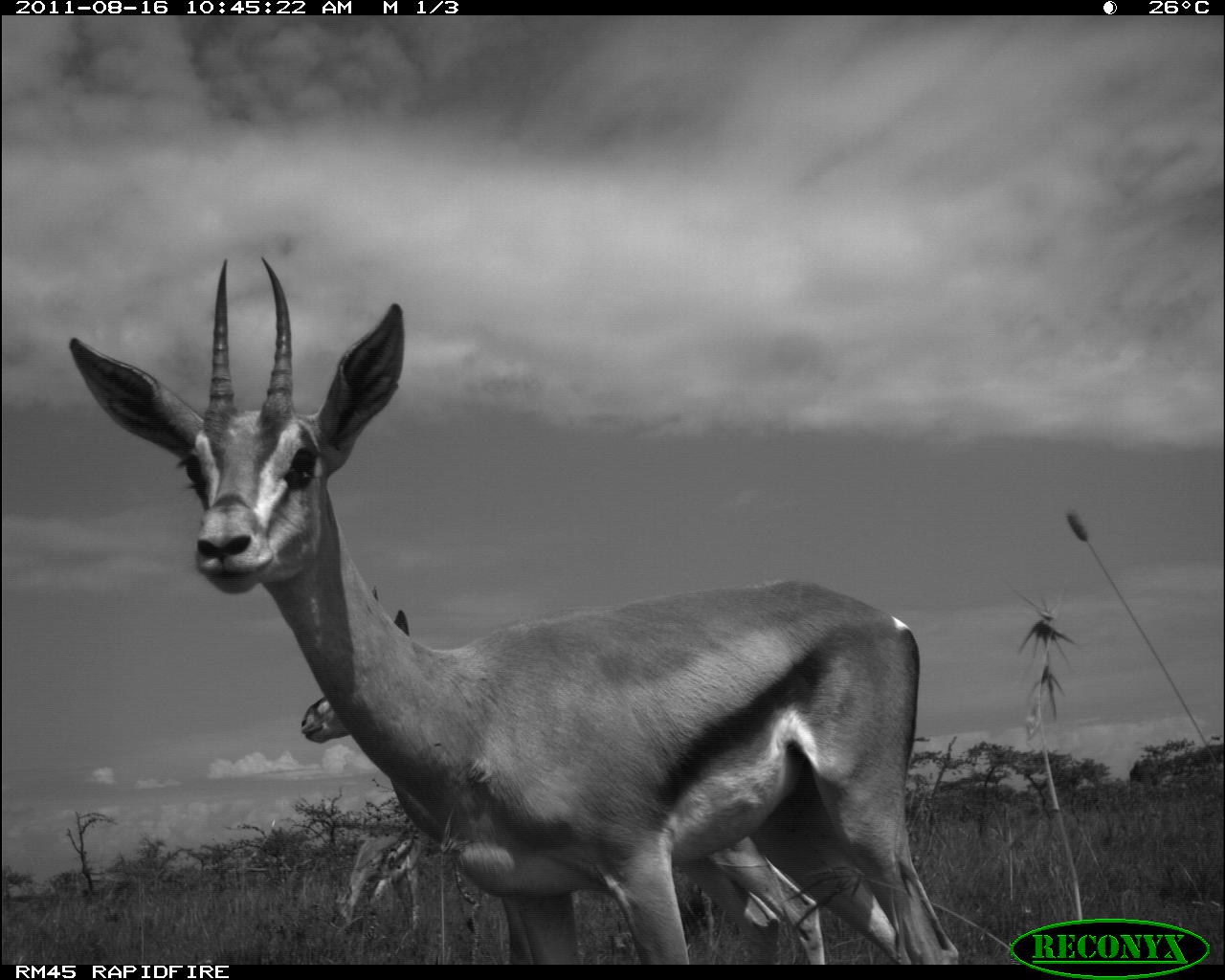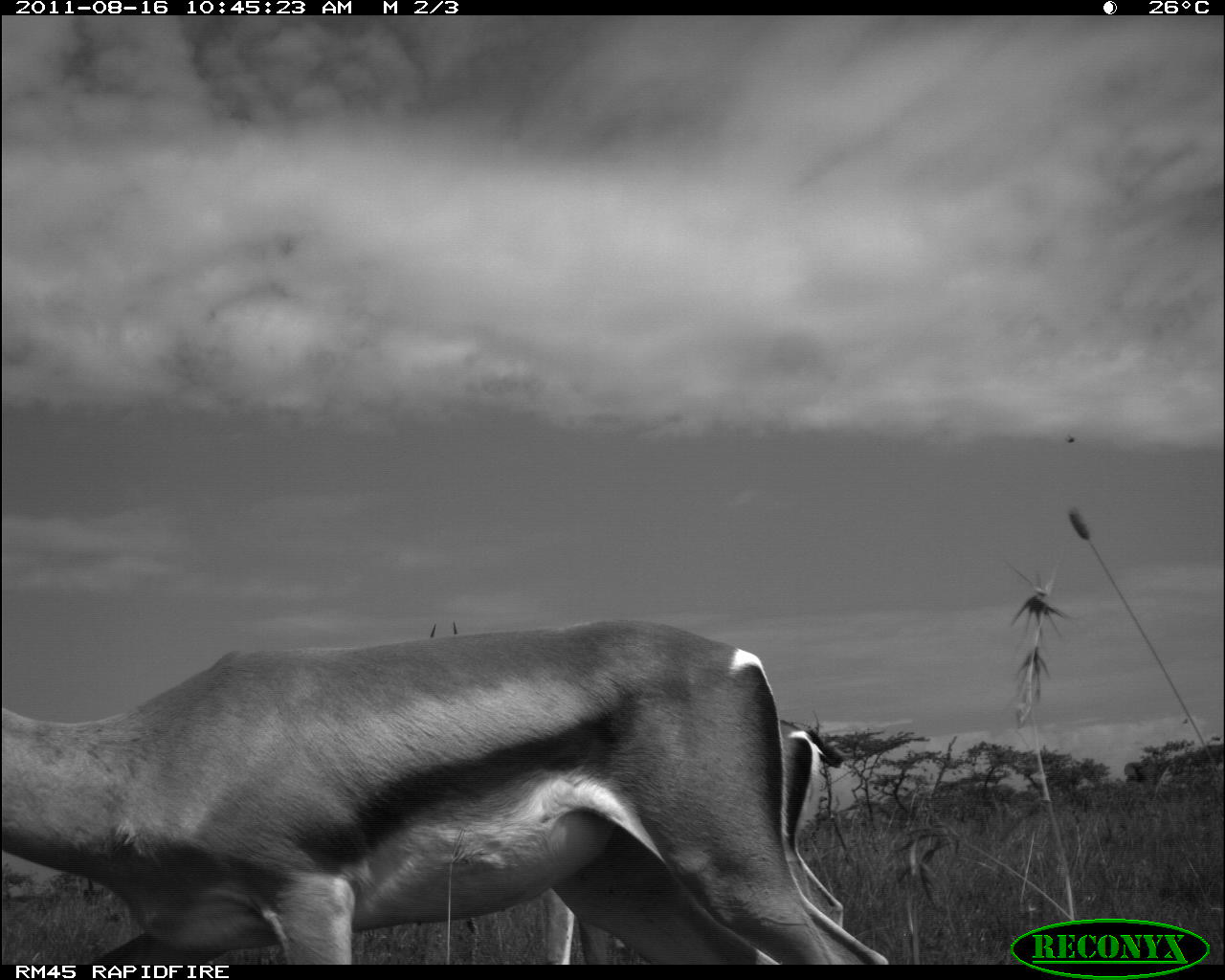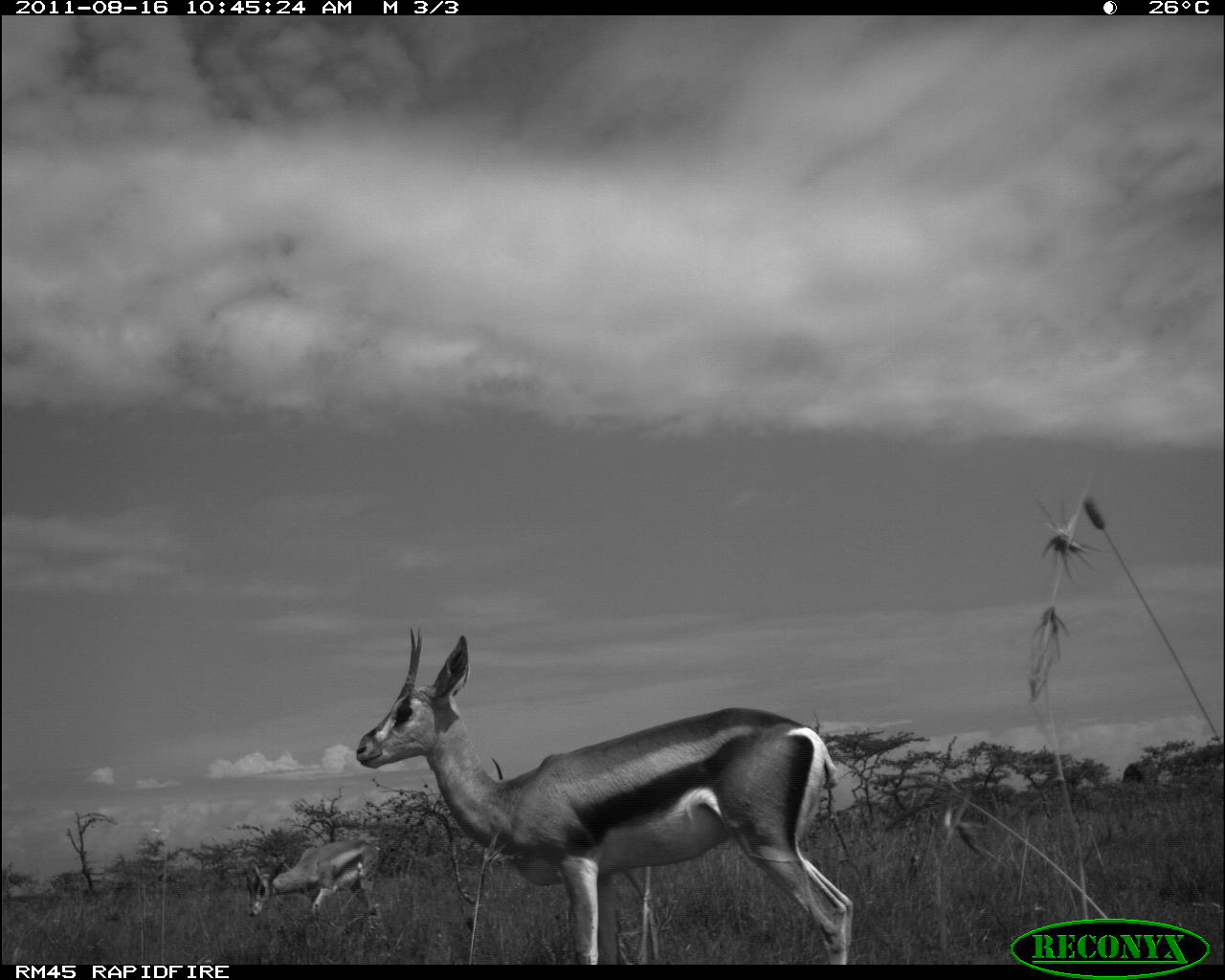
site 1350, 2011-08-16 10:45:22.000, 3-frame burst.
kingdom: Animalia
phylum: Chordata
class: Mammalia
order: Artiodactyla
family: Bovidae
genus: Nanger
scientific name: Nanger granti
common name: grant's gazelle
Nanger granti (grant's gazelle), count 3.